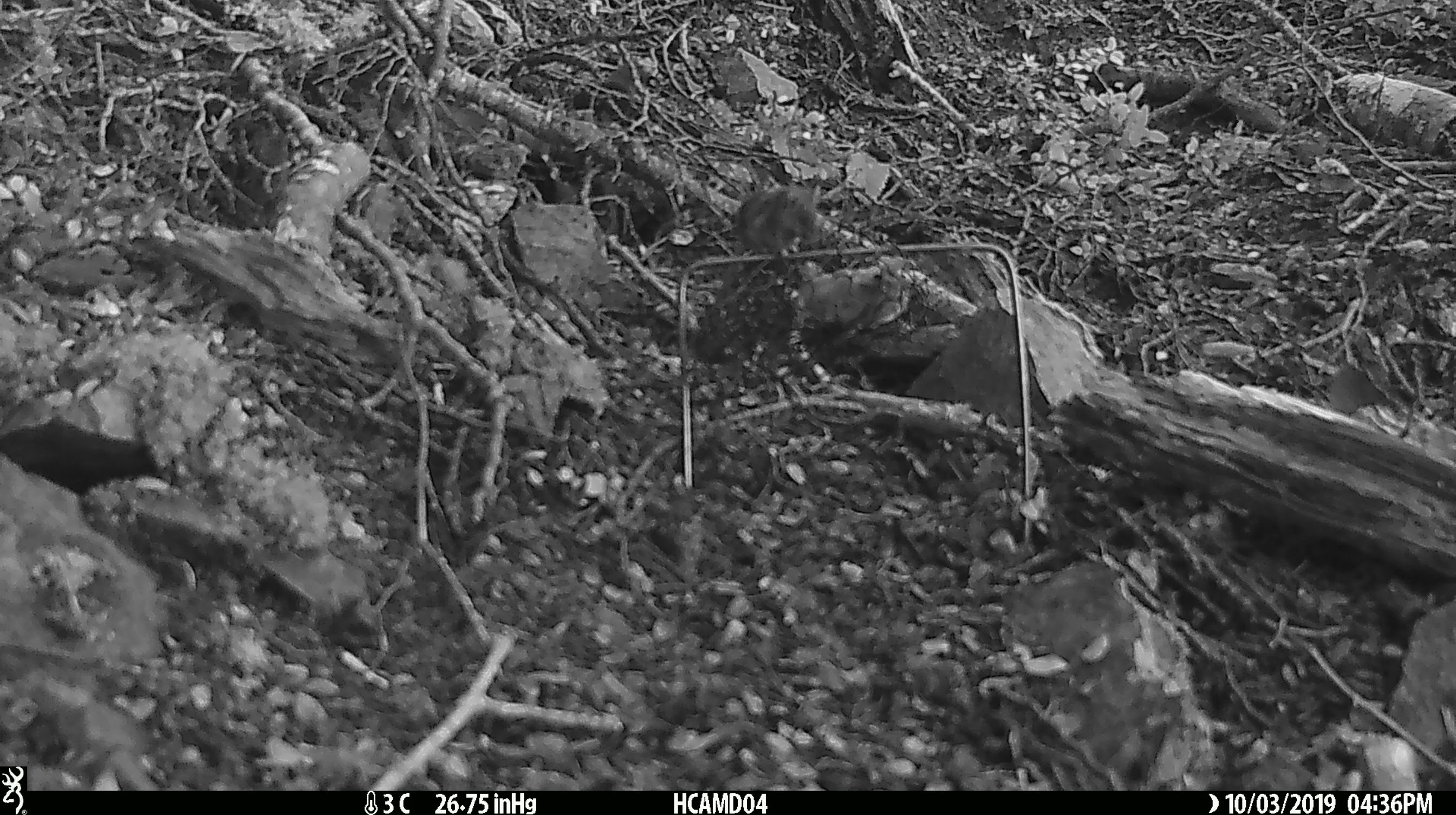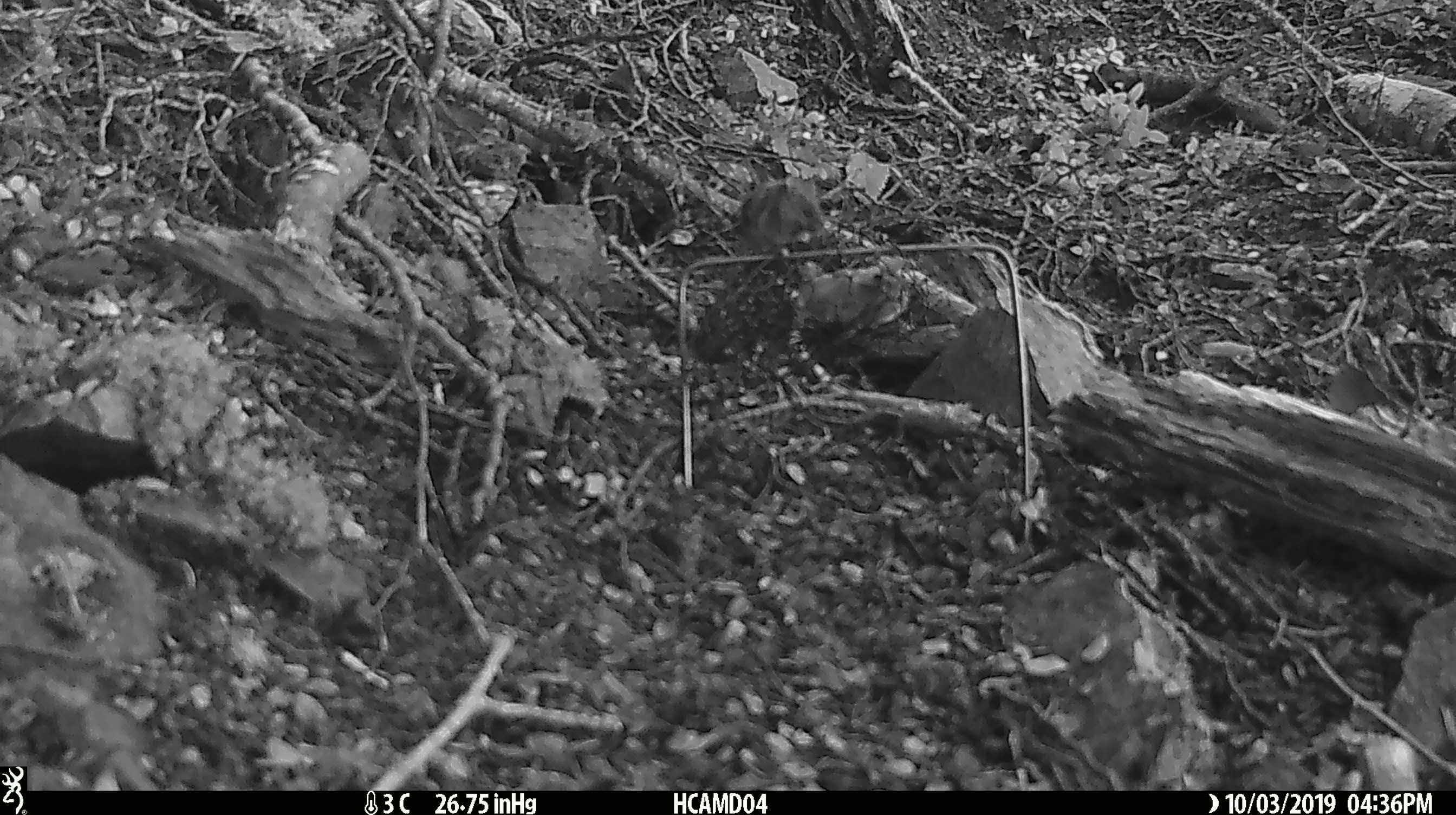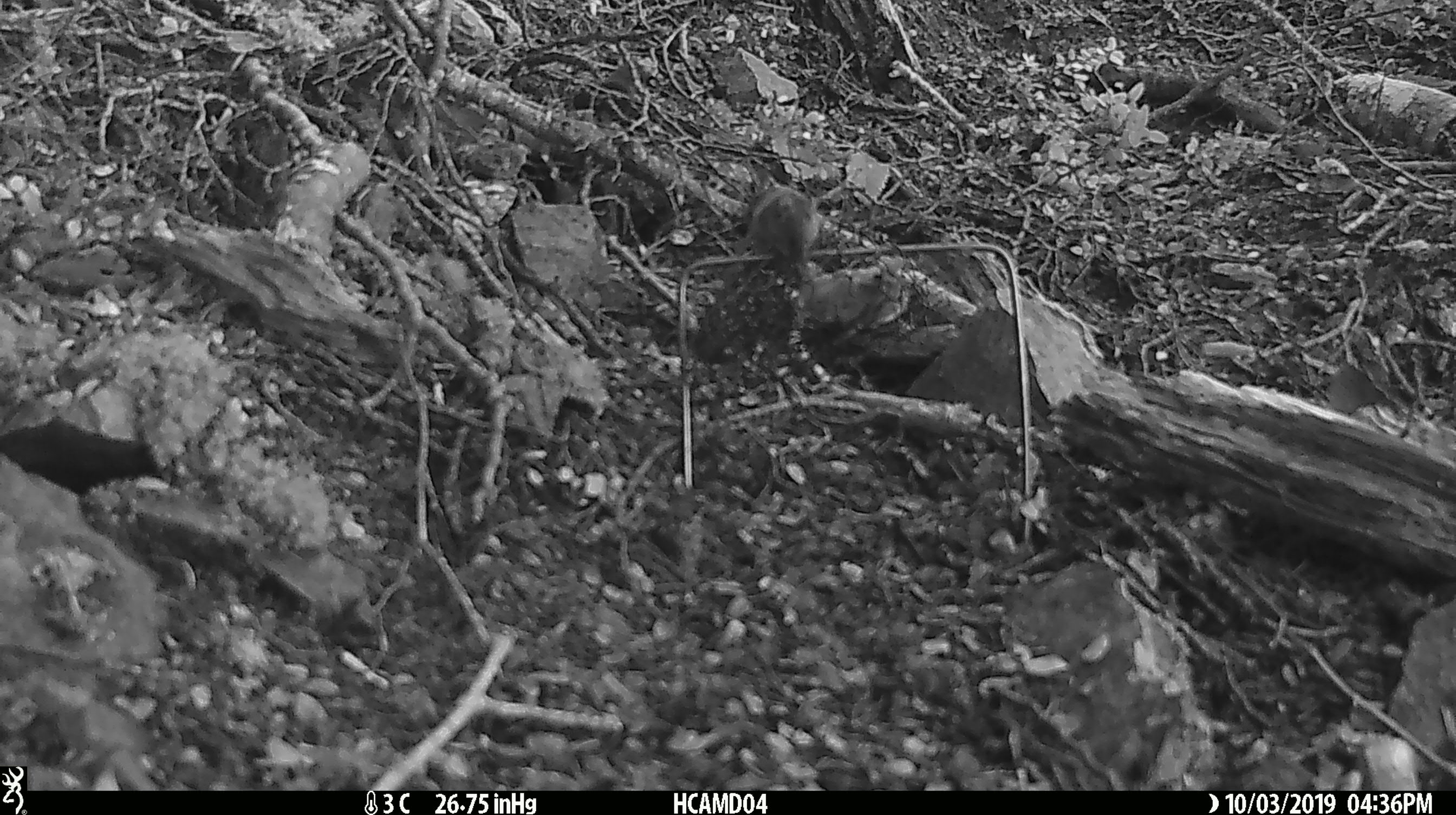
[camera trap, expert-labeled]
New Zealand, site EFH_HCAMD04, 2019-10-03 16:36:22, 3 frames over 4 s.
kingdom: Animalia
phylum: Chordata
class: Mammalia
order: Rodentia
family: Muridae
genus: Mus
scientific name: Mus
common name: mouse